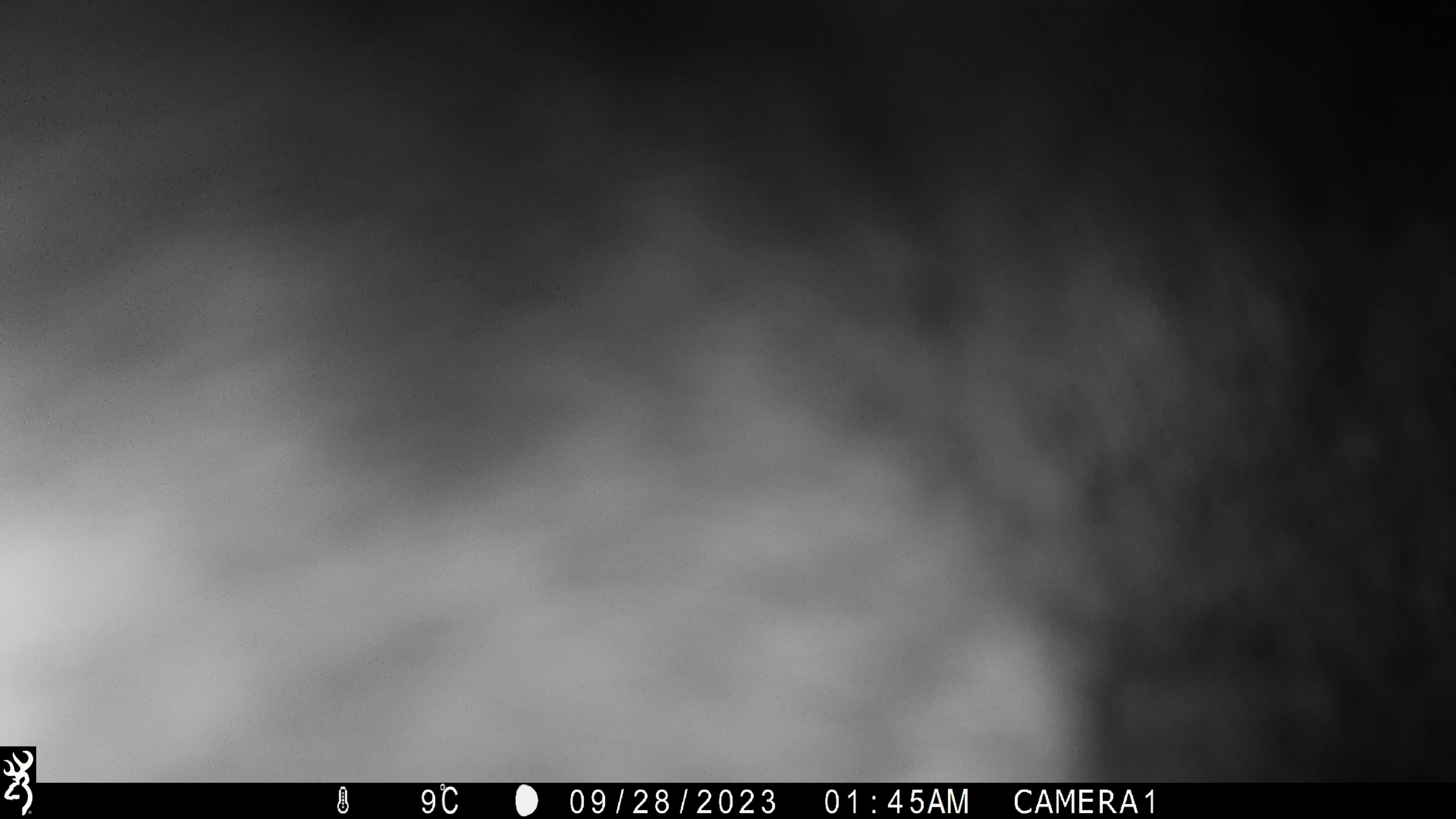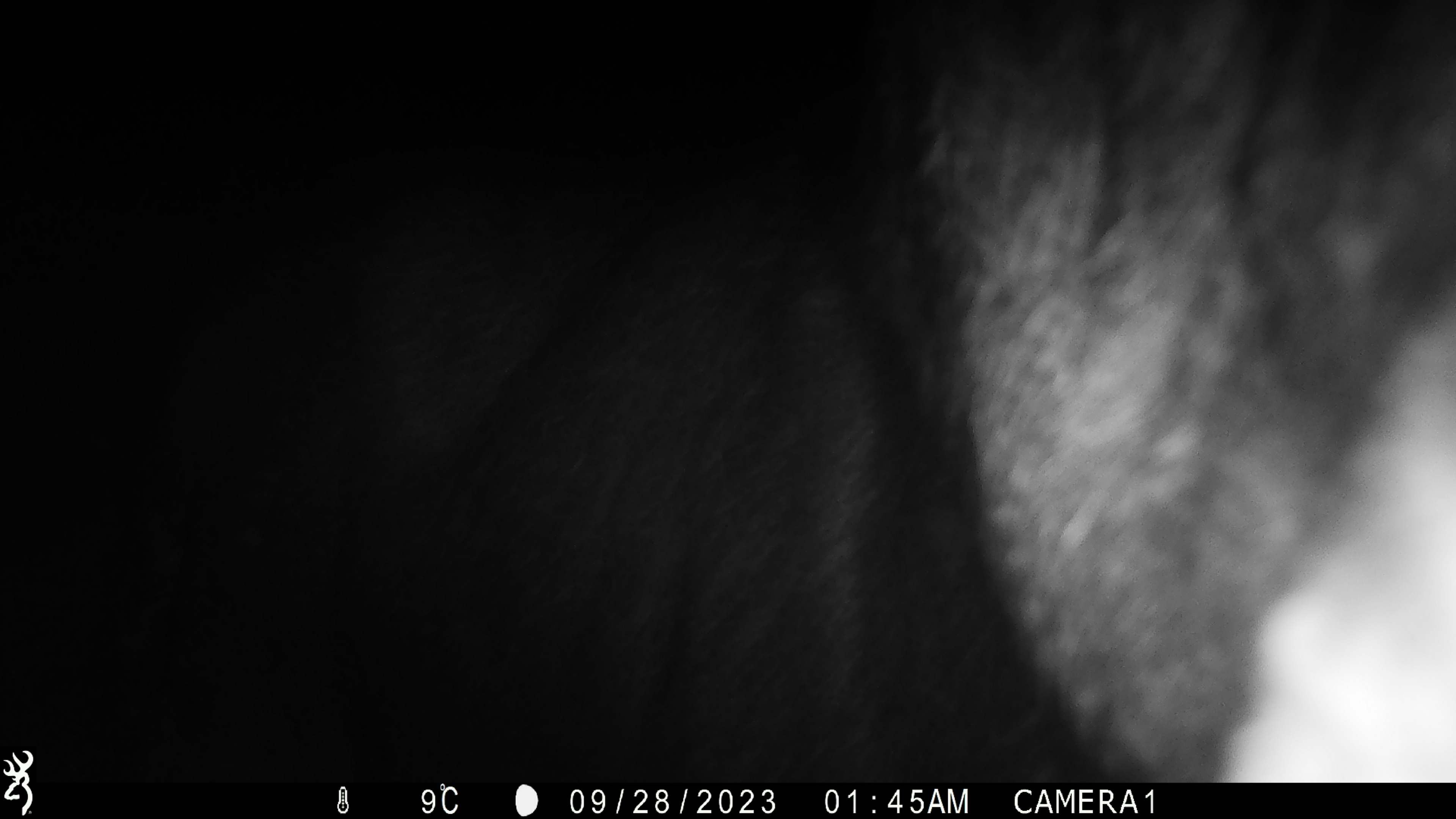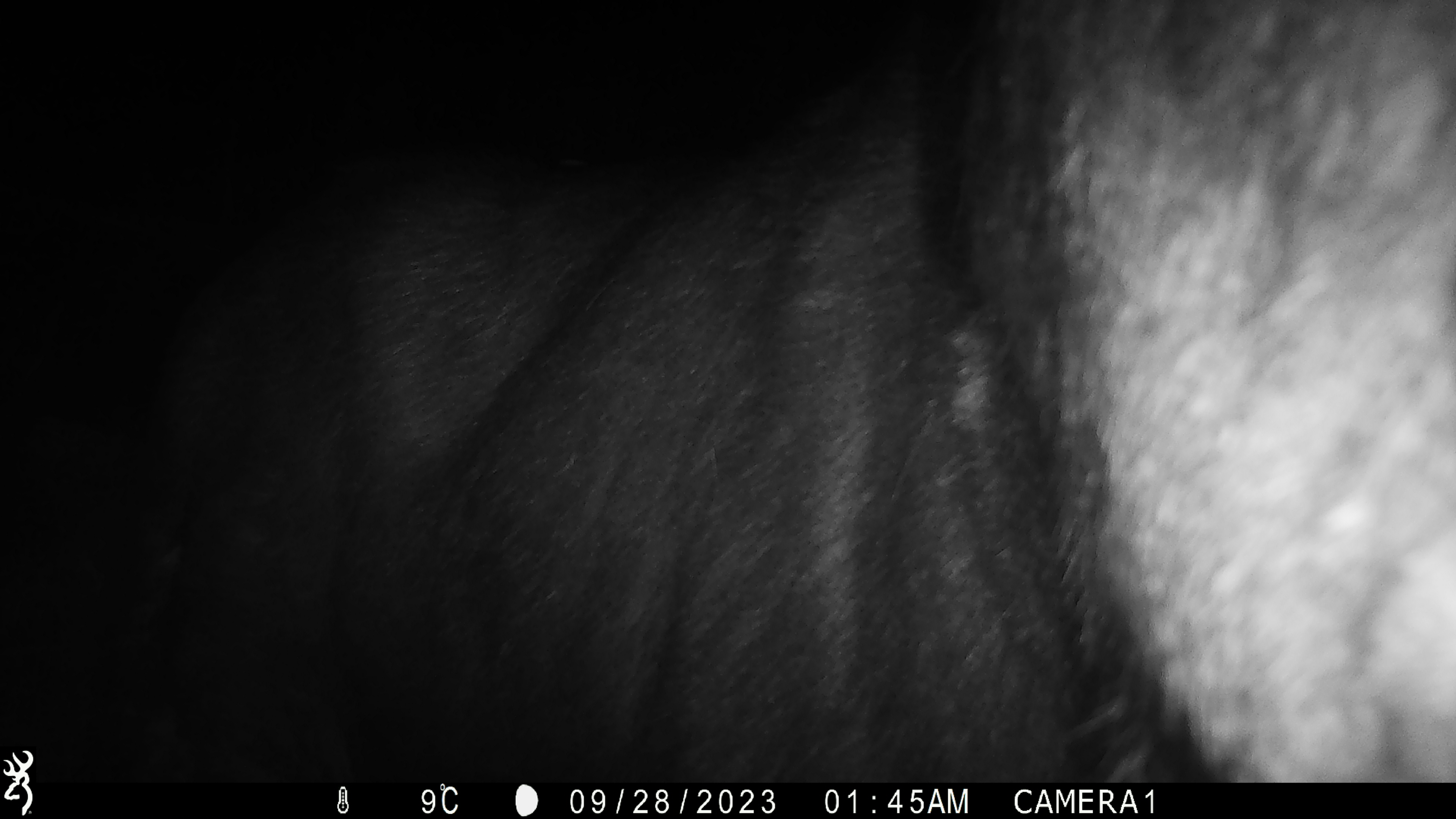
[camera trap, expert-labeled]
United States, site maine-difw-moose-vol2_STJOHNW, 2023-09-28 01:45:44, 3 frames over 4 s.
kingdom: Animalia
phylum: Chordata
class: Mammalia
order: Artiodactyla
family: Cervidae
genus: Alces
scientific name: Alces alces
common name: moose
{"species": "moose (Alces alces)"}